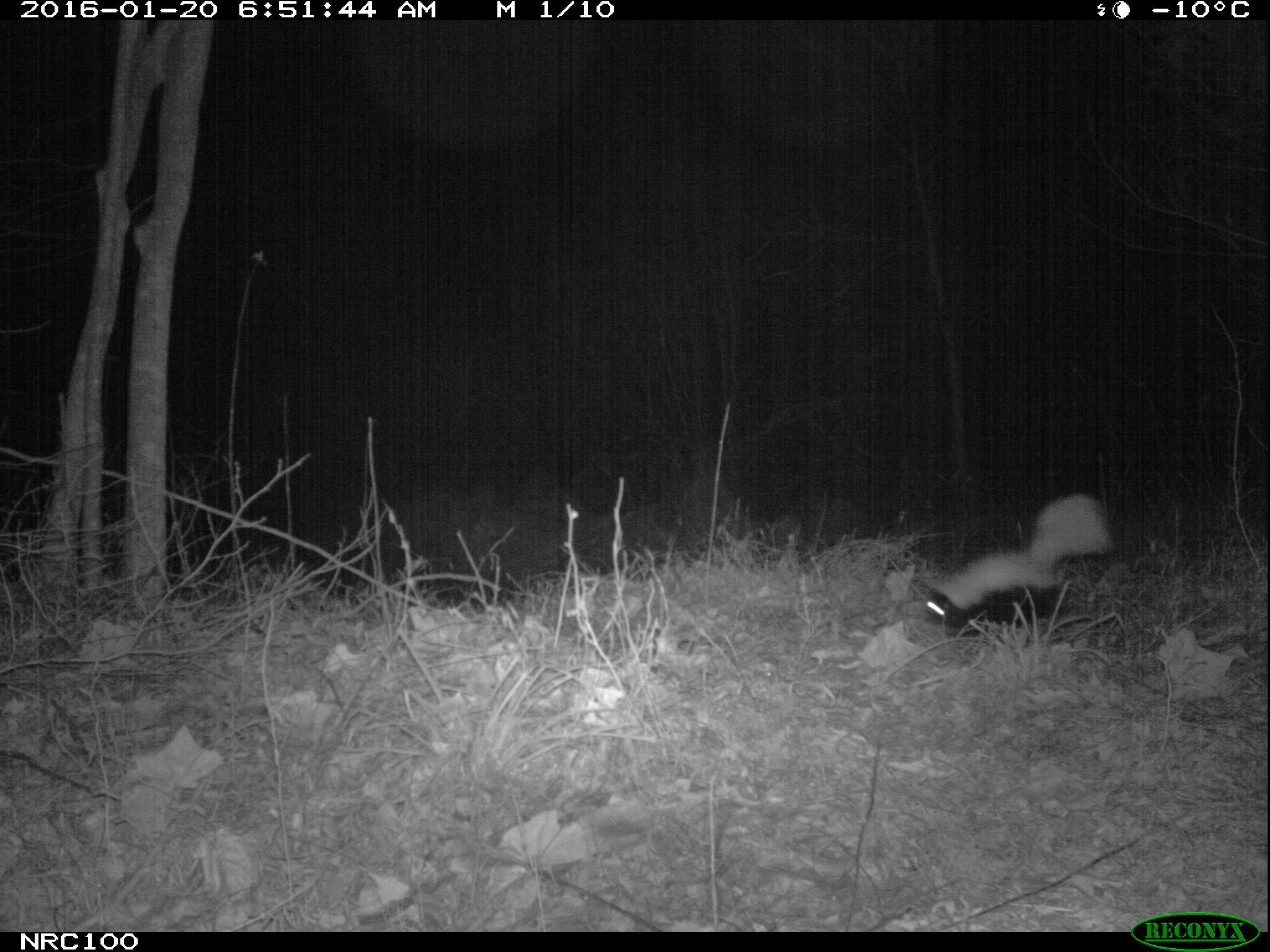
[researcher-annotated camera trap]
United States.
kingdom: Animalia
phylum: Chordata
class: Mammalia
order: Carnivora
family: Mephitidae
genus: Mephitis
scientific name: Mephitis mephitis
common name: striped skunk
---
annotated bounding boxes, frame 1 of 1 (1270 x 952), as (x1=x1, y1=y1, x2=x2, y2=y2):
Striped Skunk: (x1=915, y1=481, x2=1116, y2=642)